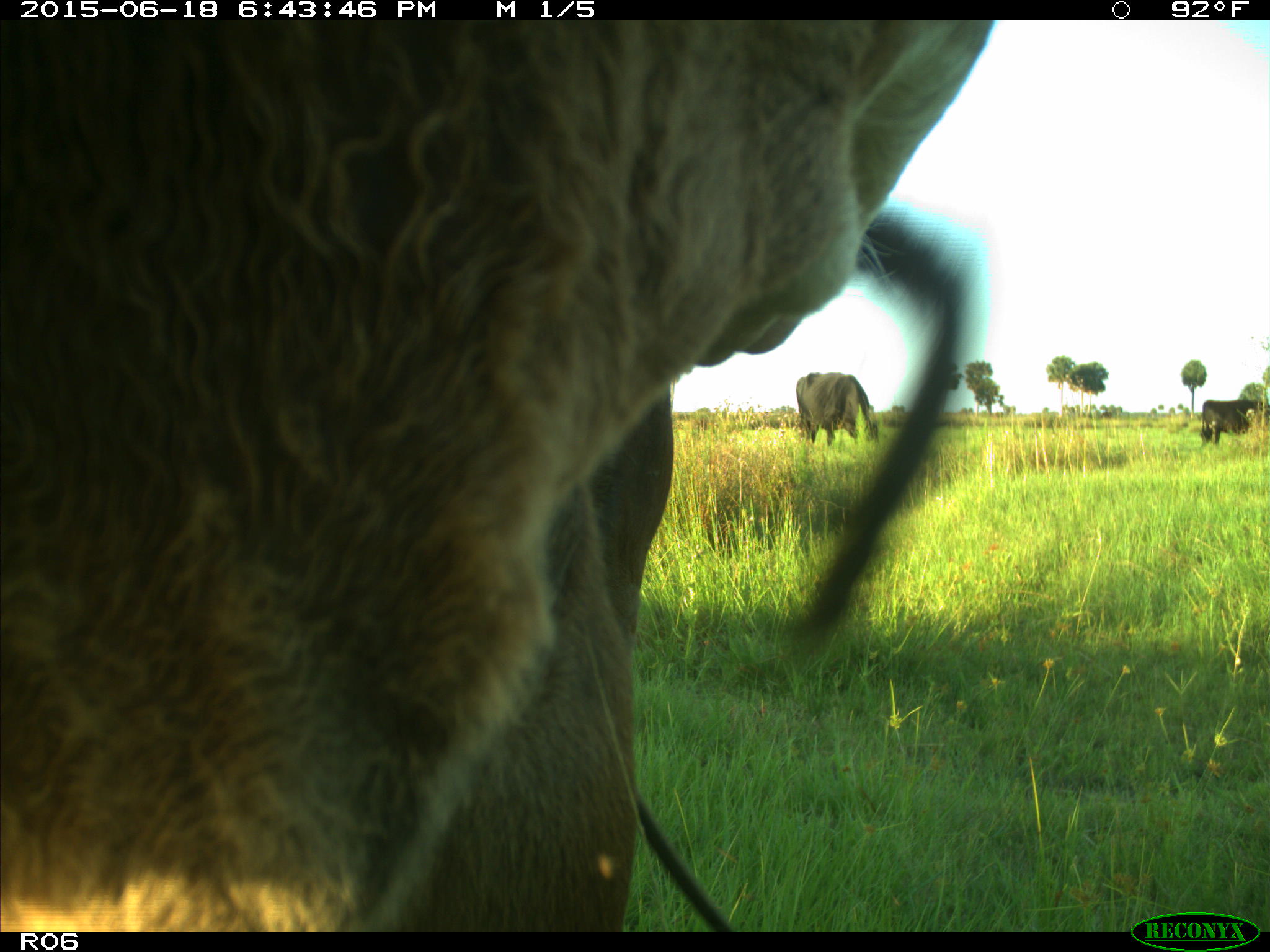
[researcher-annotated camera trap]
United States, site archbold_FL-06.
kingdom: Animalia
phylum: Chordata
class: Mammalia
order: Artiodactyla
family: Bovidae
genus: Bos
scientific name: Bos taurus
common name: domestic cow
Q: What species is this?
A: Bos taurus (domestic cow).